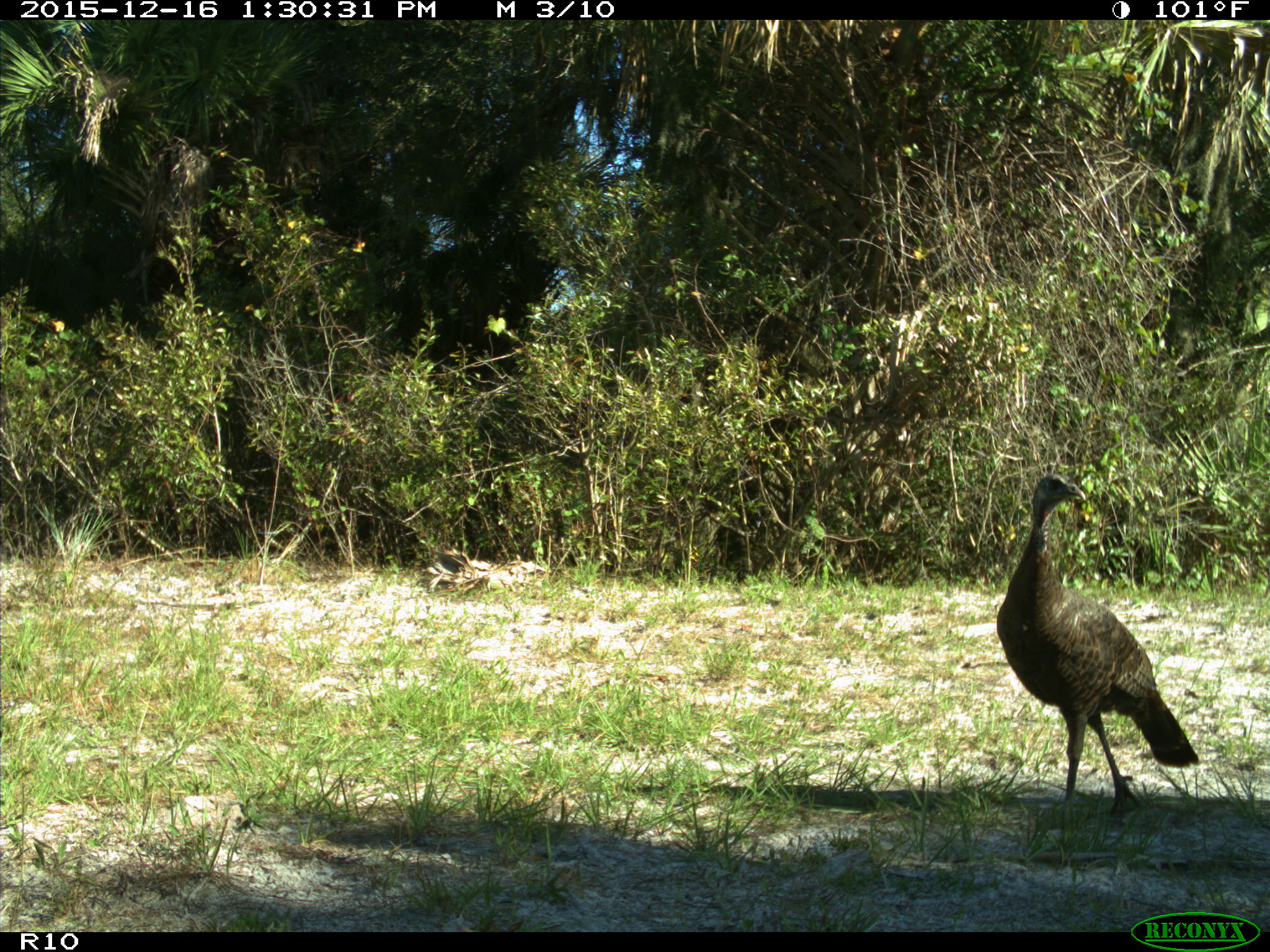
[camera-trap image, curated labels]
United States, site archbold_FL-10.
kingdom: Animalia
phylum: Chordata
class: Aves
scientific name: Aves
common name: birds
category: unidentified bird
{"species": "unidentified bird (birds) (Aves)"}